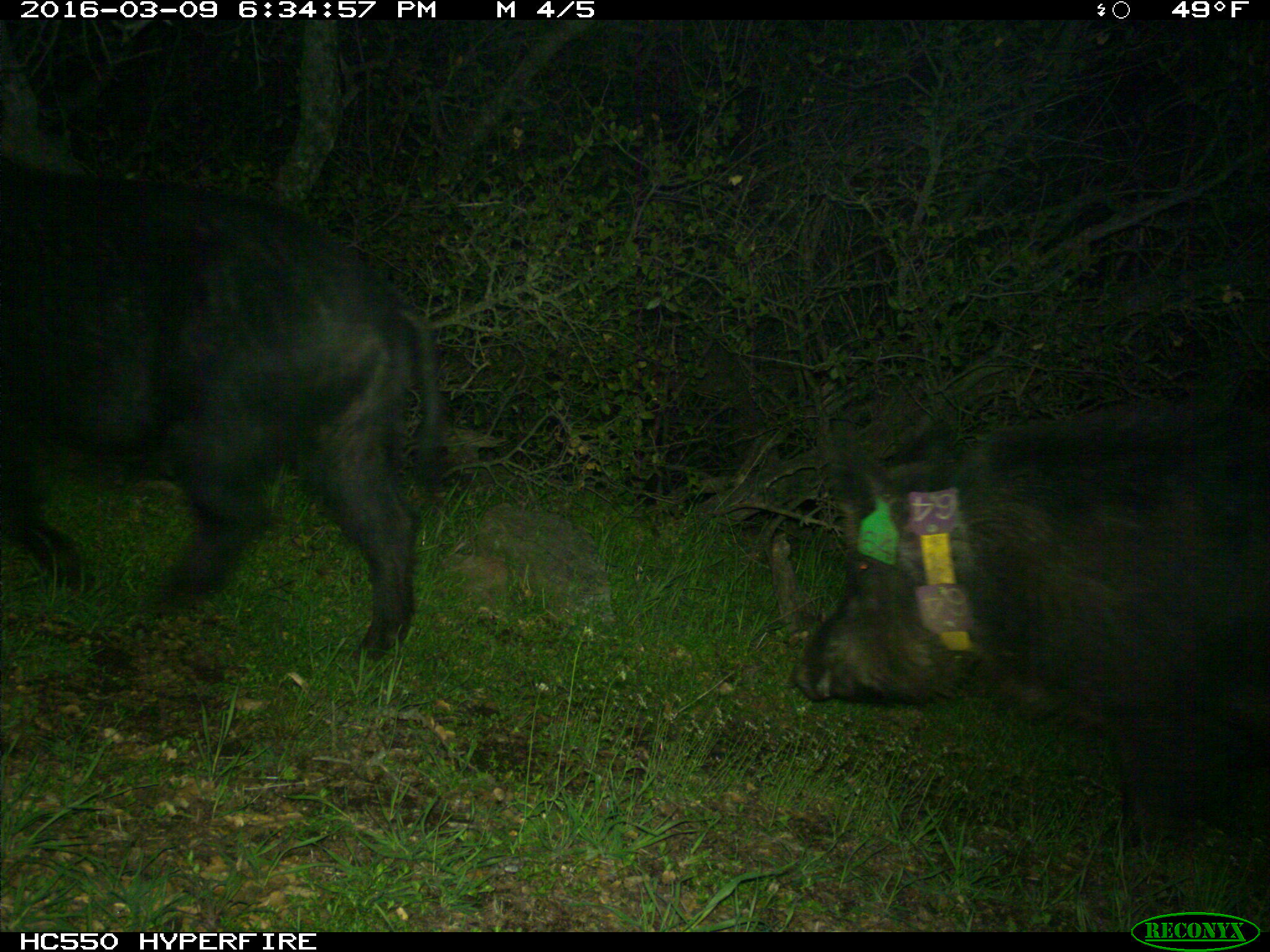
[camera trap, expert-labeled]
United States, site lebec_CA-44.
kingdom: Animalia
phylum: Chordata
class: Mammalia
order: Artiodactyla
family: Suidae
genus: Sus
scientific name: Sus scrofa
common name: wild boar